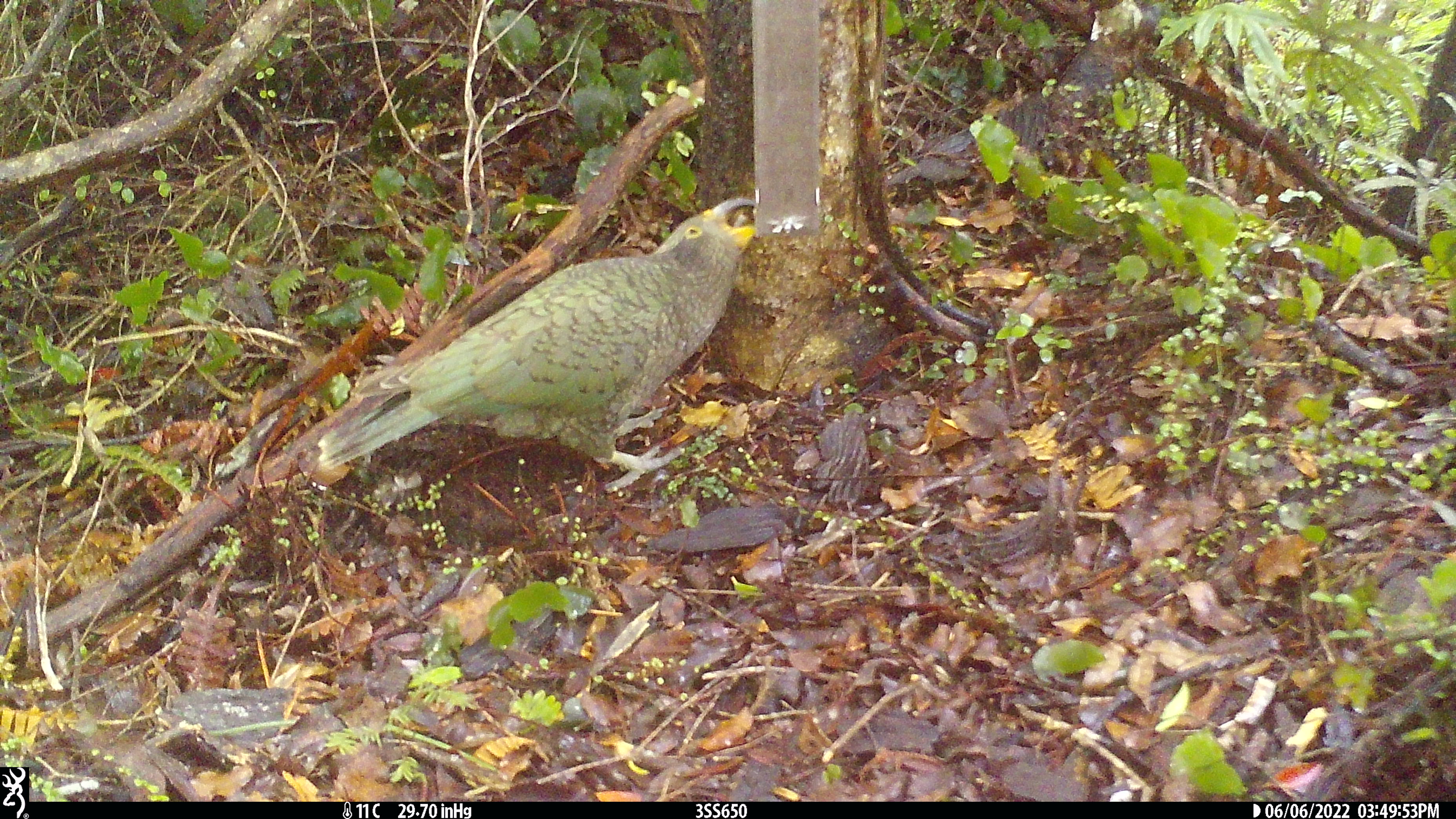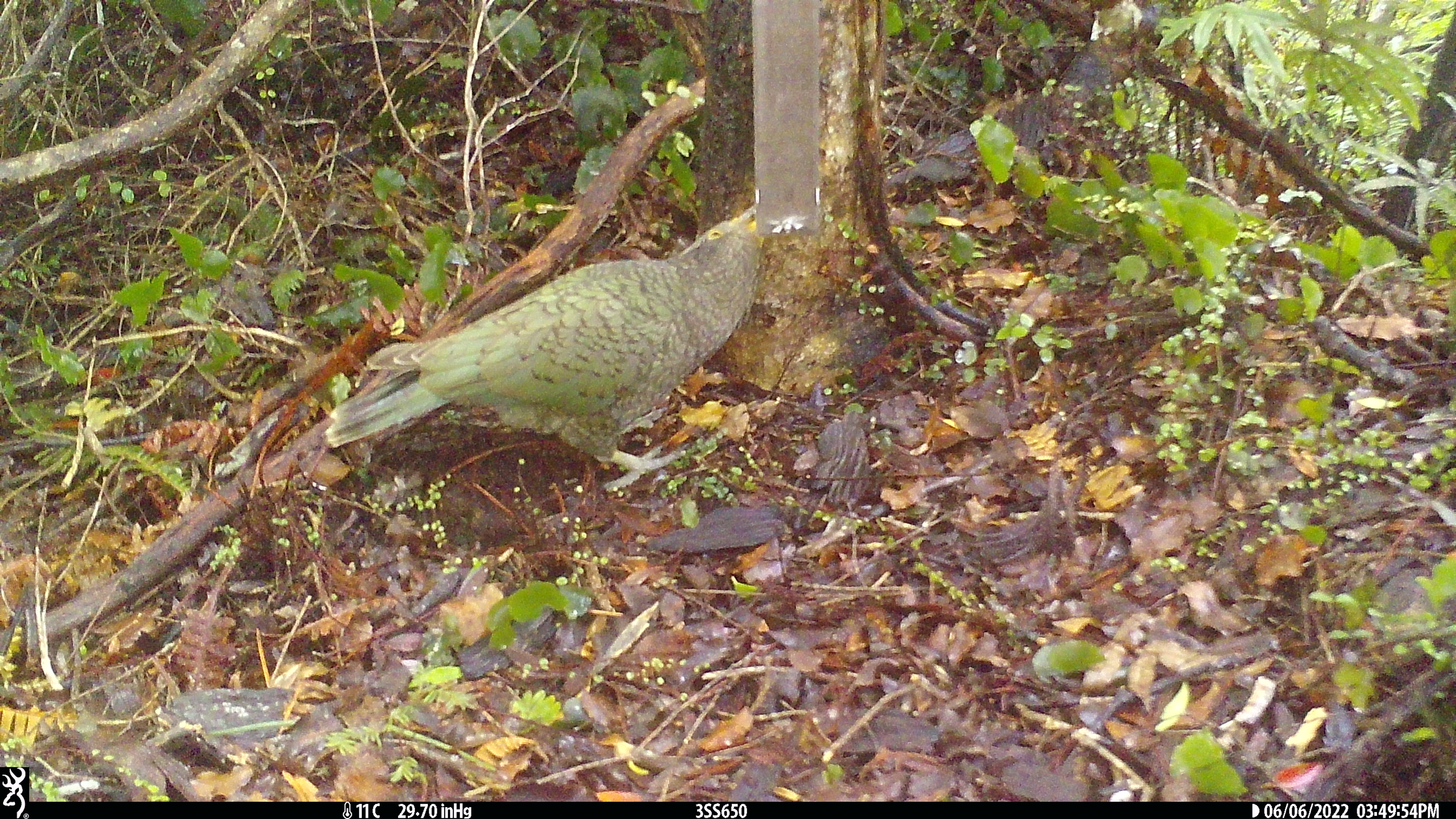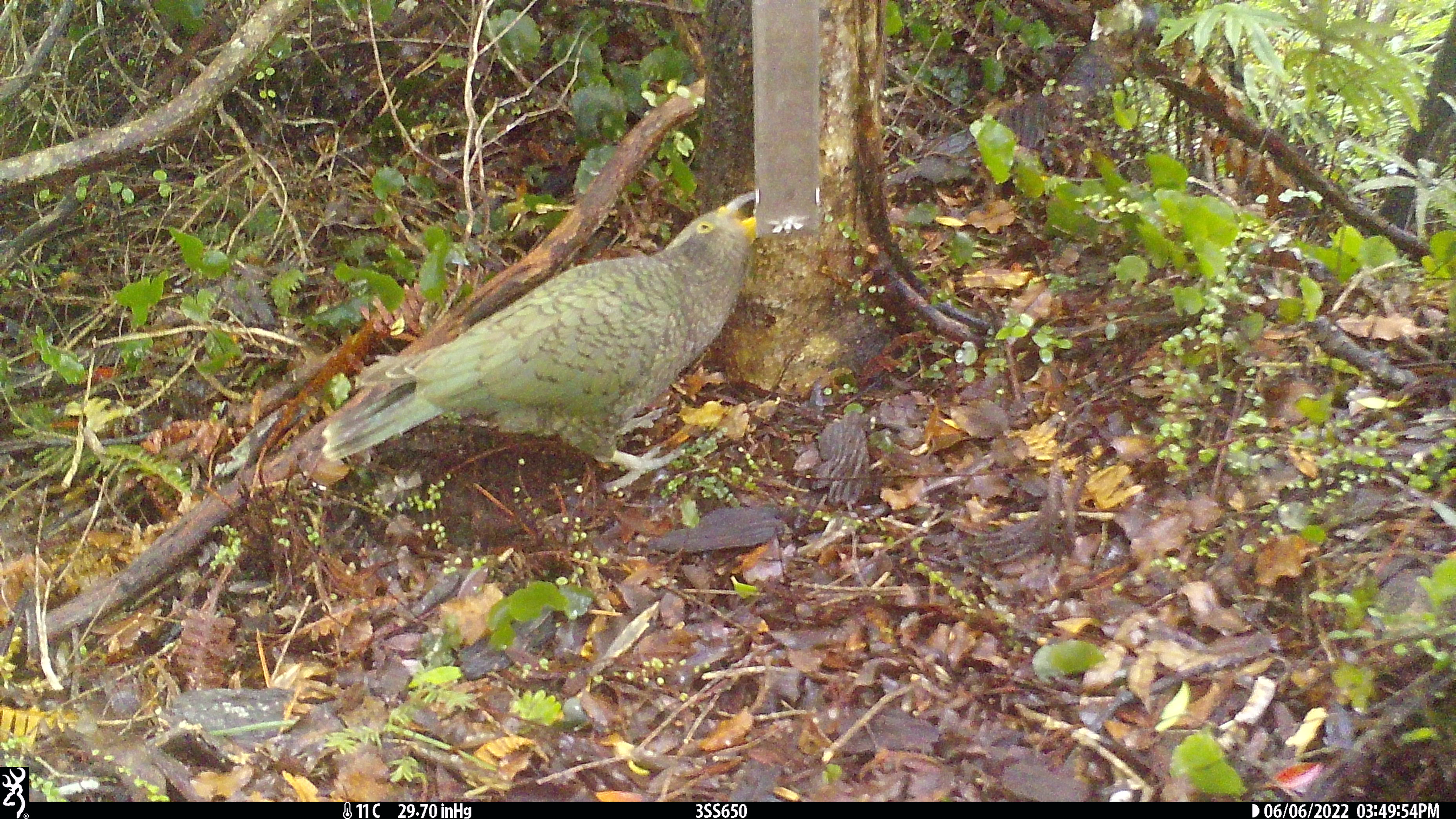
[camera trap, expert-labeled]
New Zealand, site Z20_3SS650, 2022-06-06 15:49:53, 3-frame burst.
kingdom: Animalia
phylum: Chordata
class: Aves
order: Psittaciformes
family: Strigopidae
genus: Nestor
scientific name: Nestor notabilis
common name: kea